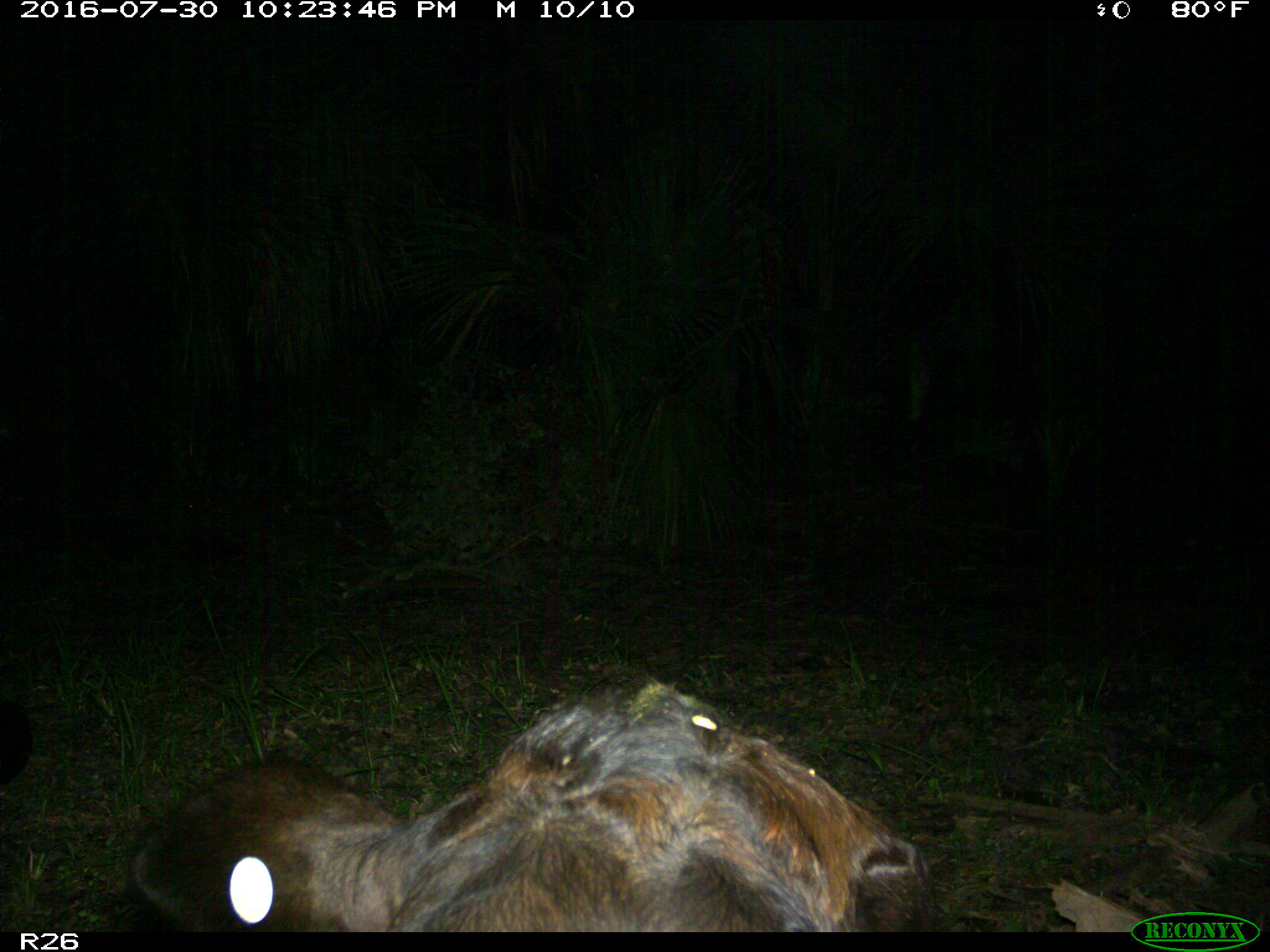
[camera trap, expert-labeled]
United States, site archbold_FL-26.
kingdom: Animalia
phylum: Chordata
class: Mammalia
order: Artiodactyla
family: Bovidae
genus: Bos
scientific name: Bos taurus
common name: domestic cow